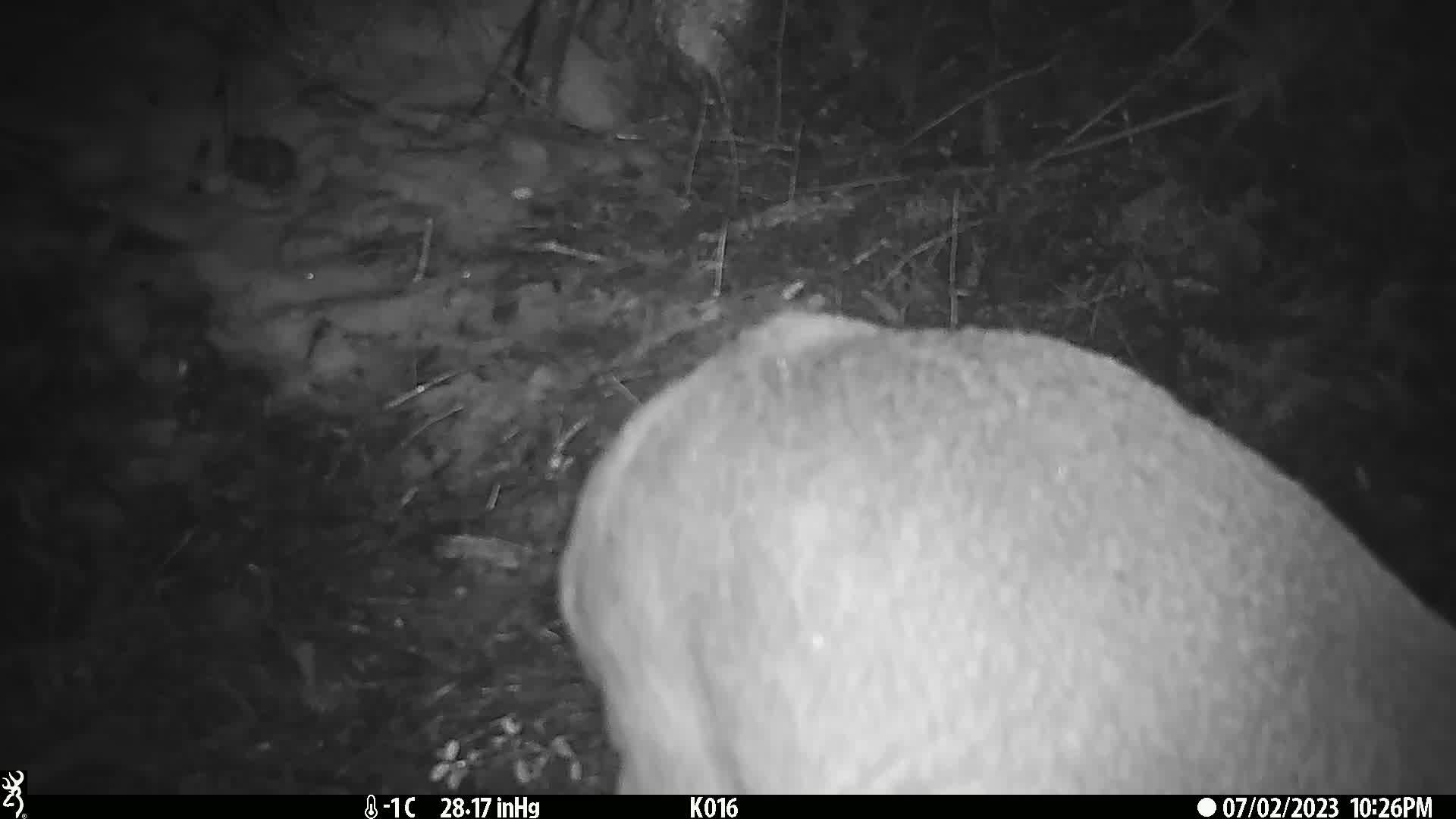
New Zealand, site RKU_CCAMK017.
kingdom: Animalia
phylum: Chordata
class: Mammalia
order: Artiodactyla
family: Cervidae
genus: Odocoileus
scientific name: Odocoileus virginianus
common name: white-tailed deer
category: white tailed deer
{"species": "white tailed deer (white-tailed deer) (Odocoileus virginianus)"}